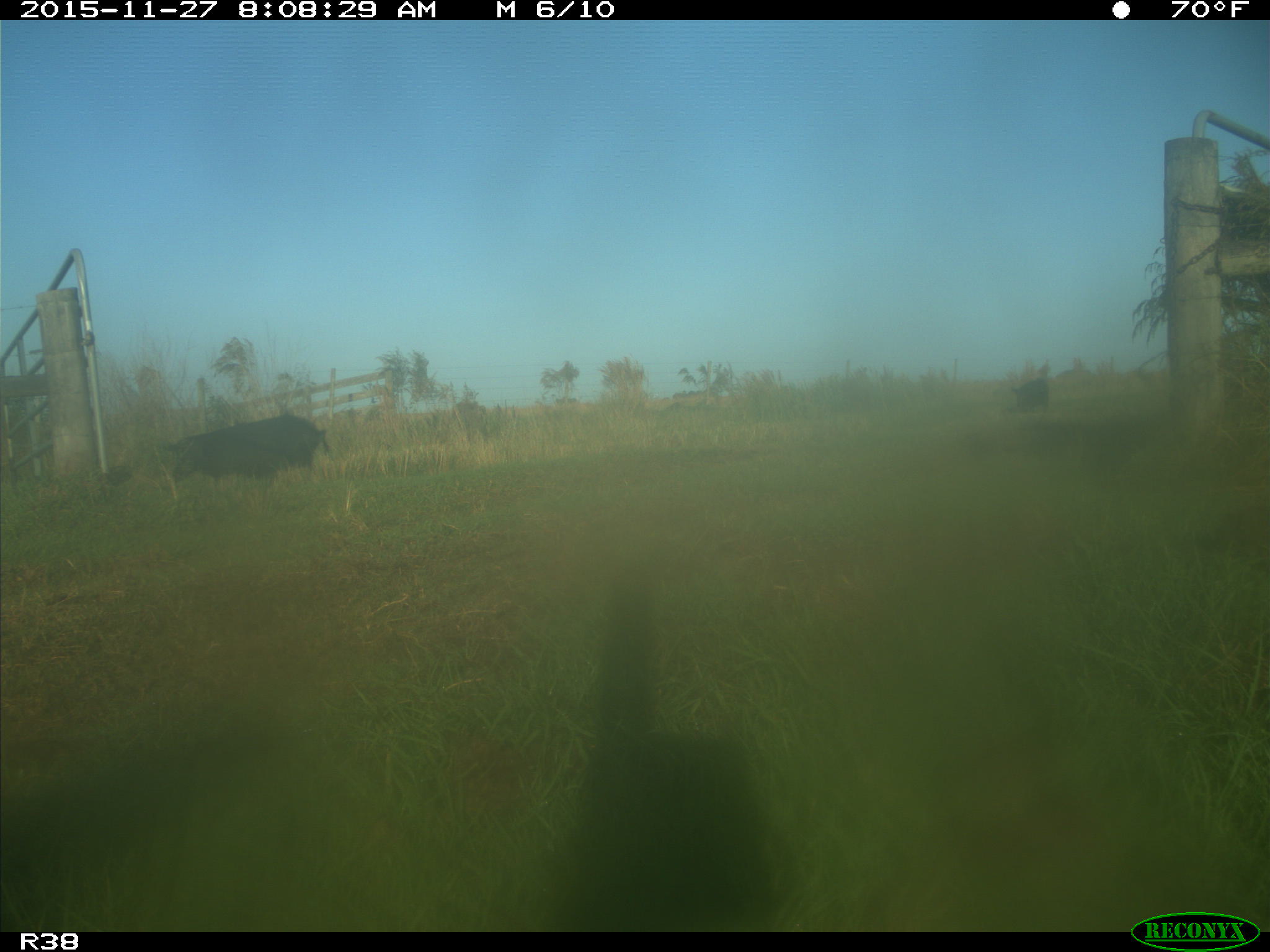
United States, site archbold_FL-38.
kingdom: Animalia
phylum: Chordata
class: Mammalia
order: Artiodactyla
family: Suidae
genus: Sus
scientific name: Sus scrofa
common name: wild boar